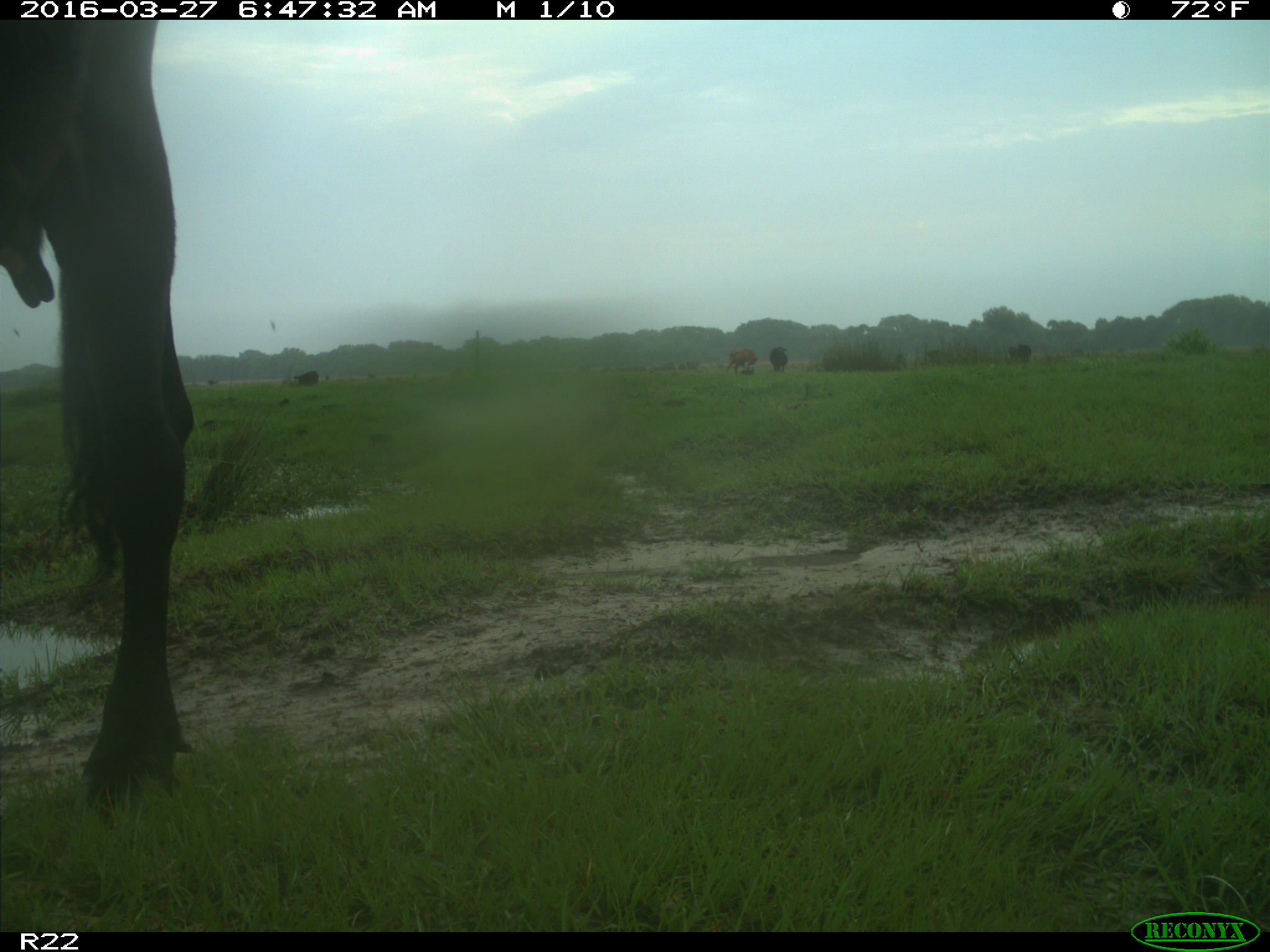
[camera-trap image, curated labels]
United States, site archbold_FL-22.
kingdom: Animalia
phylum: Chordata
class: Mammalia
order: Artiodactyla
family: Bovidae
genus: Bos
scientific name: Bos taurus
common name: domestic cow